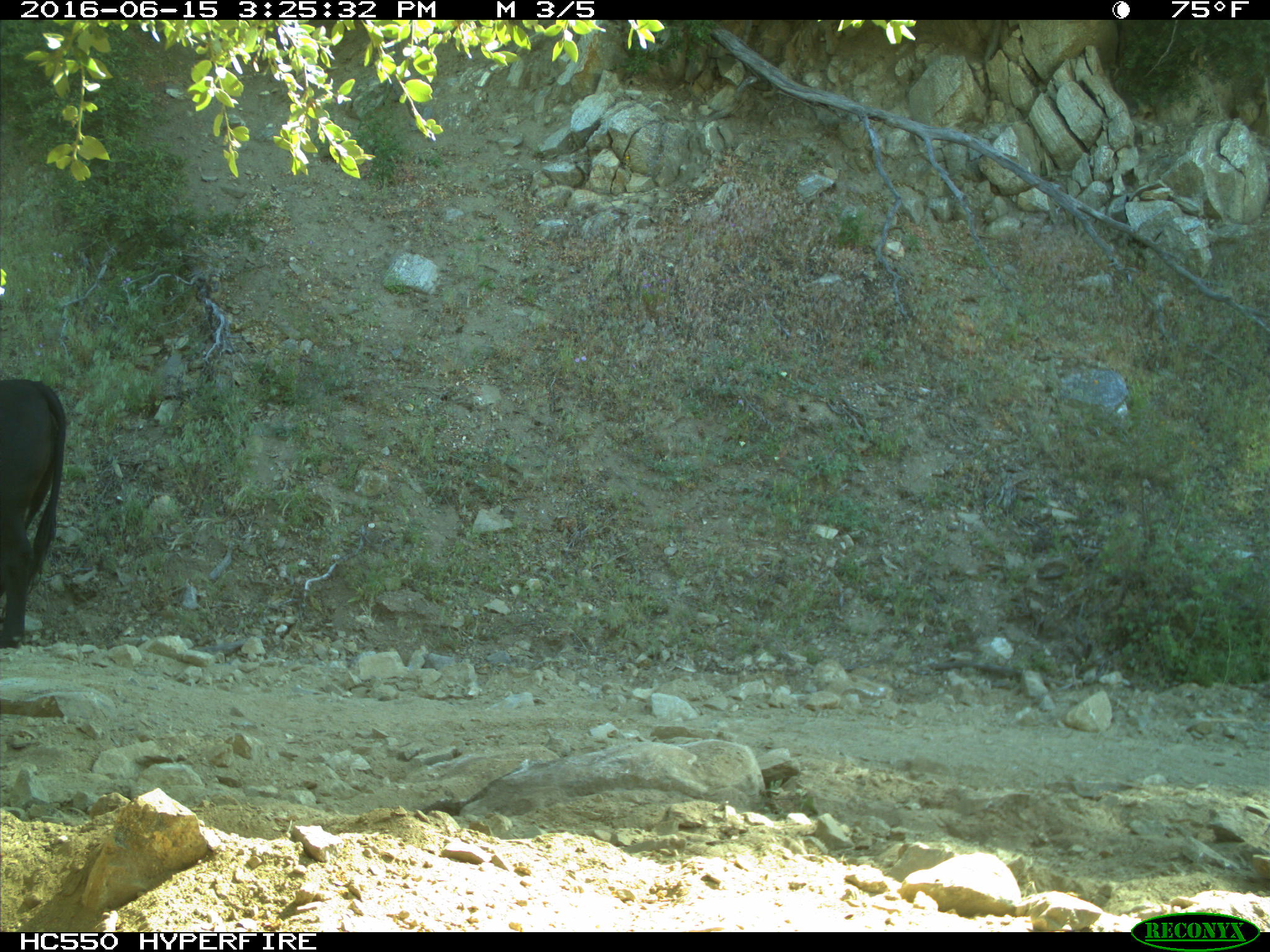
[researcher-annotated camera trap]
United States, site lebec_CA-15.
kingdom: Animalia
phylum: Chordata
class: Mammalia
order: Artiodactyla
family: Bovidae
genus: Bos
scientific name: Bos taurus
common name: domestic cow